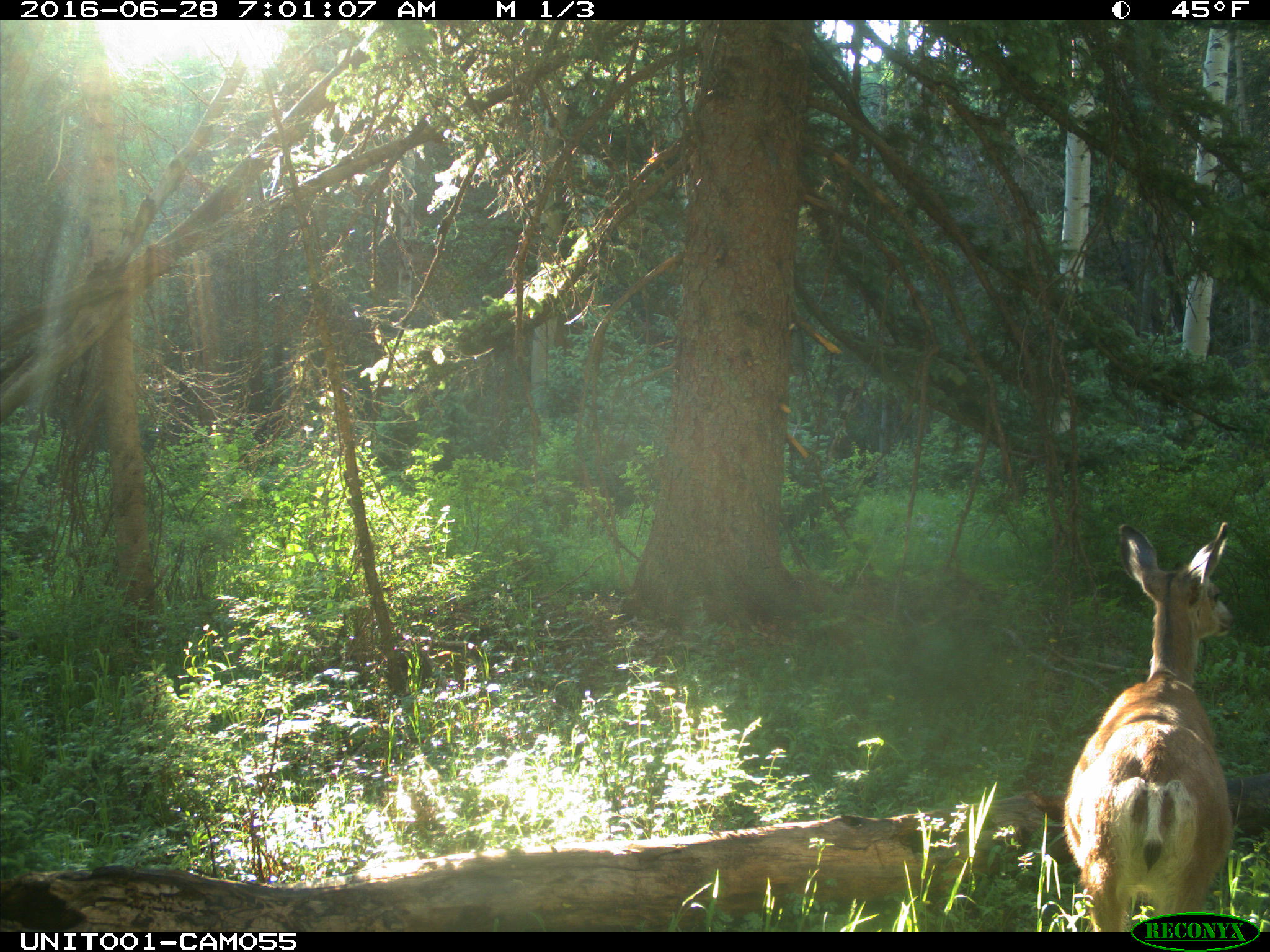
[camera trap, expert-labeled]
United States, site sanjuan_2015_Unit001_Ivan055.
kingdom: Animalia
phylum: Chordata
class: Mammalia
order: Artiodactyla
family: Cervidae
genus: Odocoileus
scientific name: Odocoileus hemionus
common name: mule deer